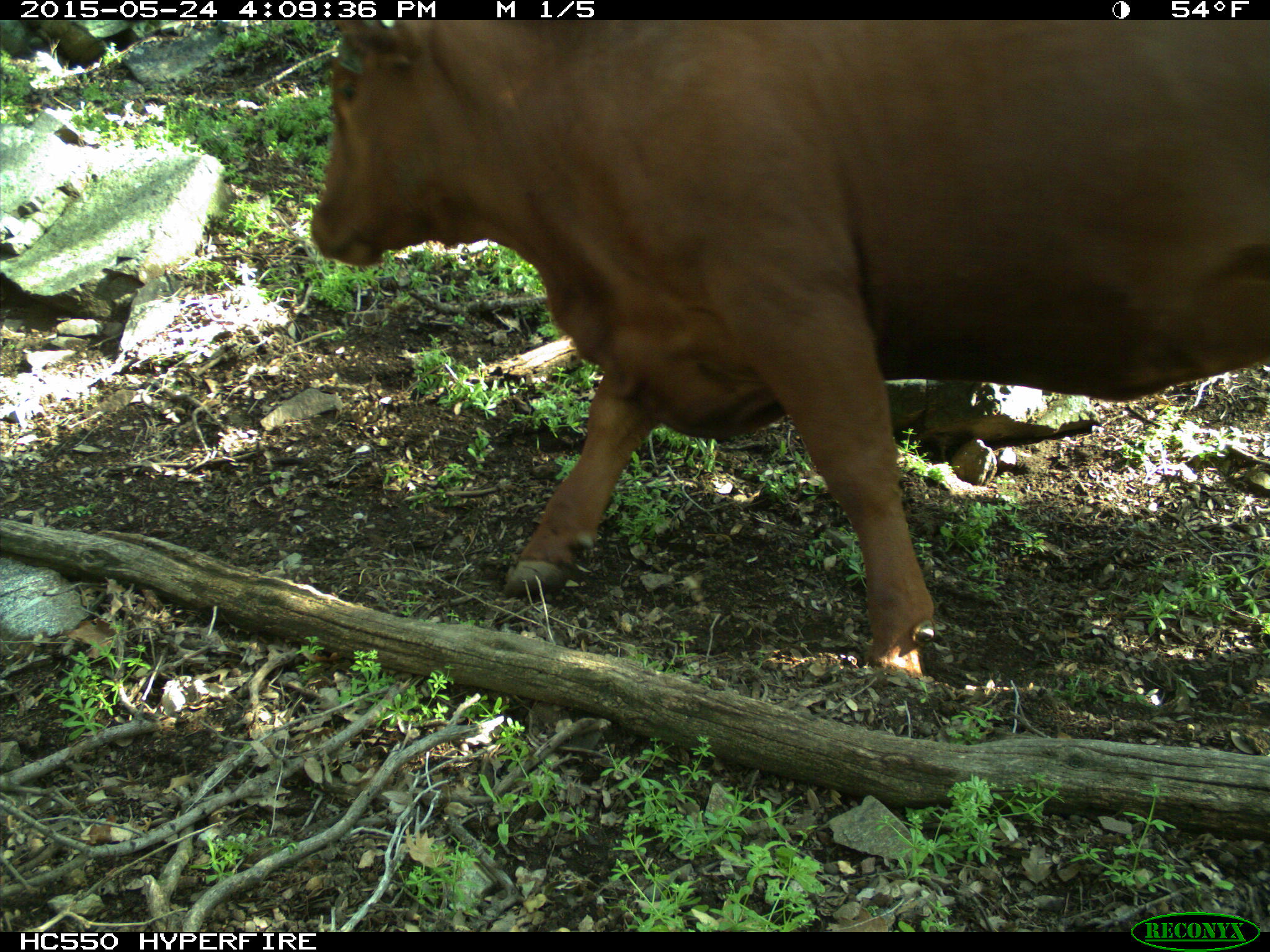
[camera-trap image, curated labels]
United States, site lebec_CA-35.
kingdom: Animalia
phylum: Chordata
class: Mammalia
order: Artiodactyla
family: Bovidae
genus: Bos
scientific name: Bos taurus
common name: domestic cow